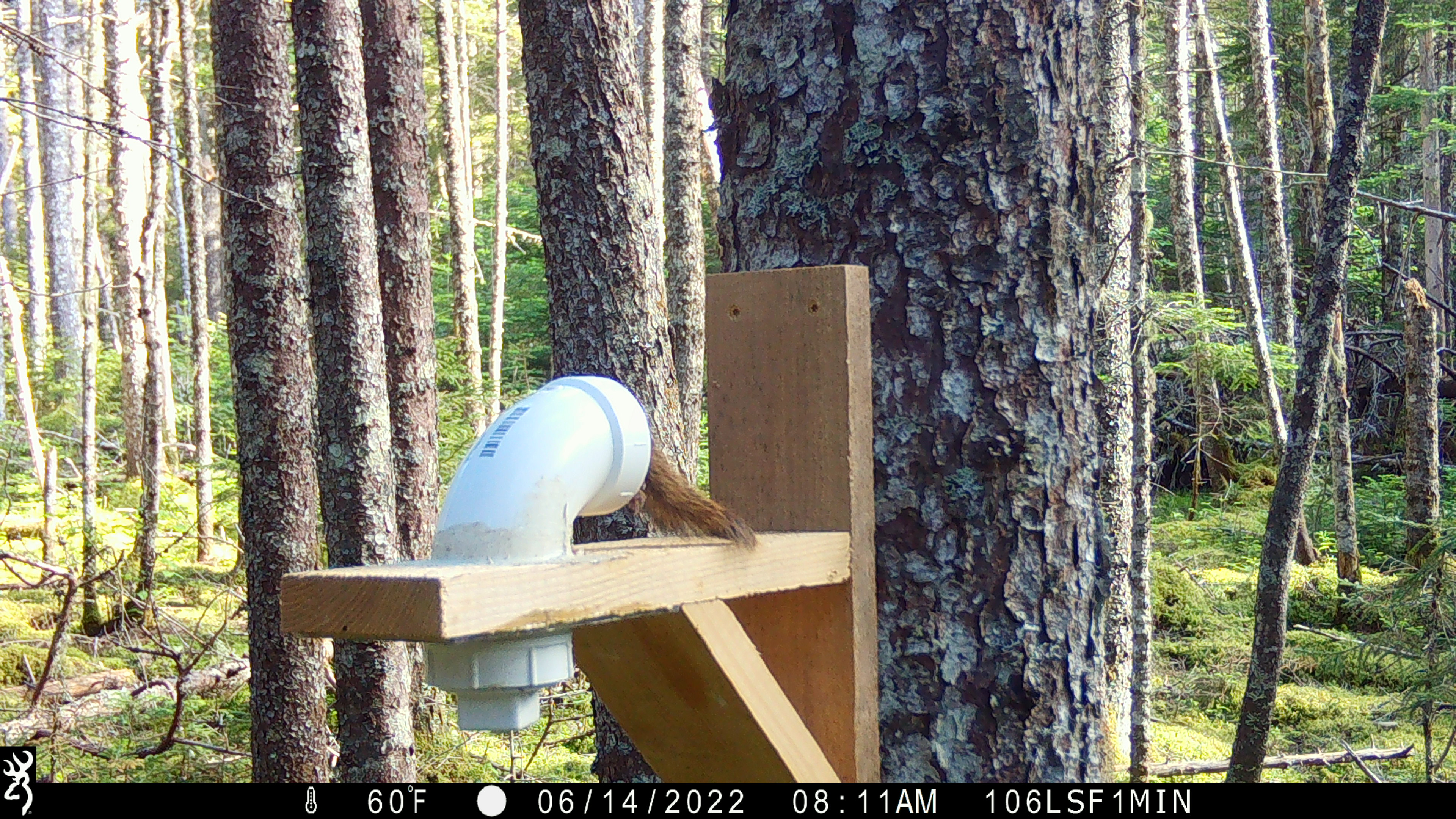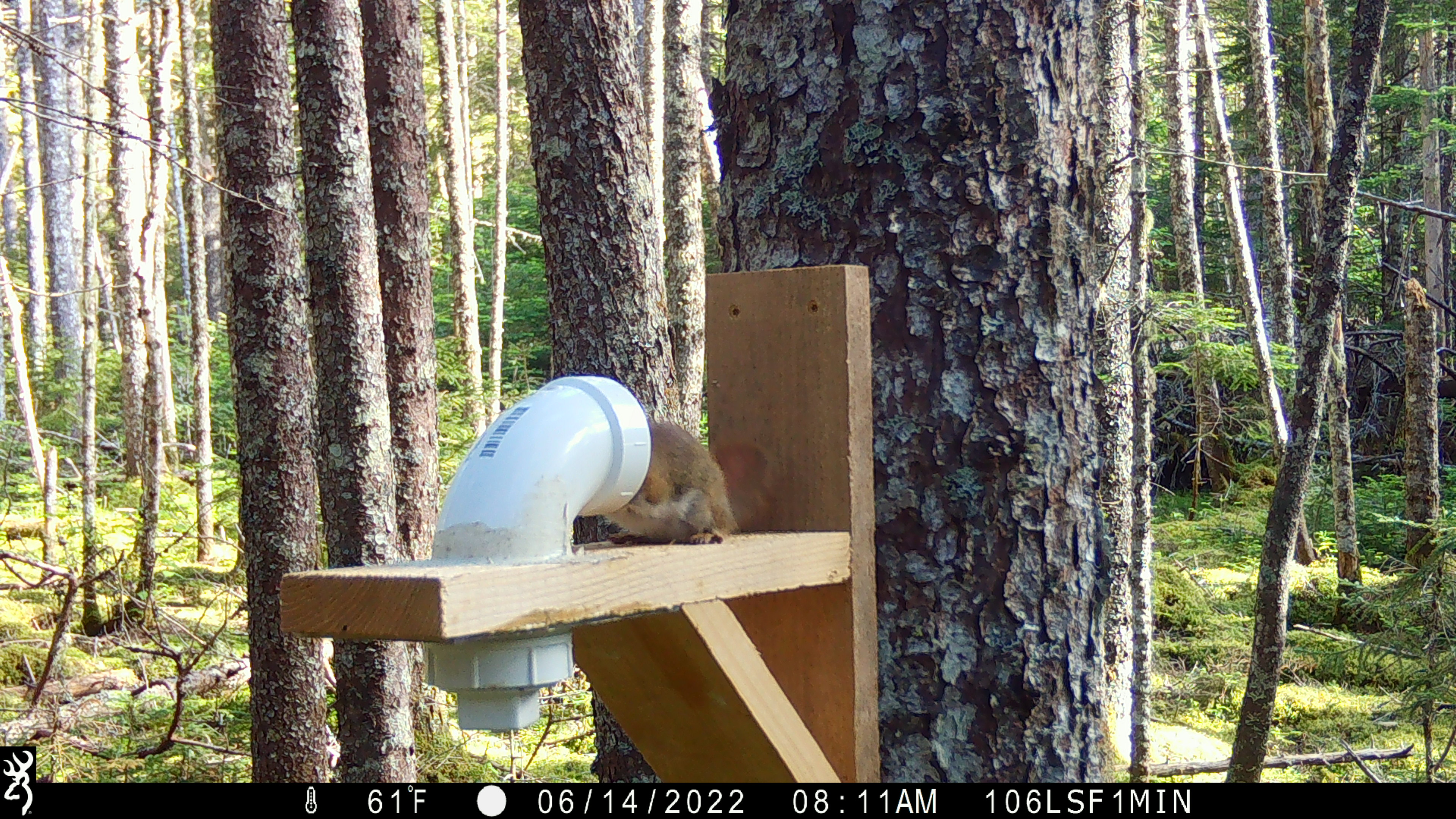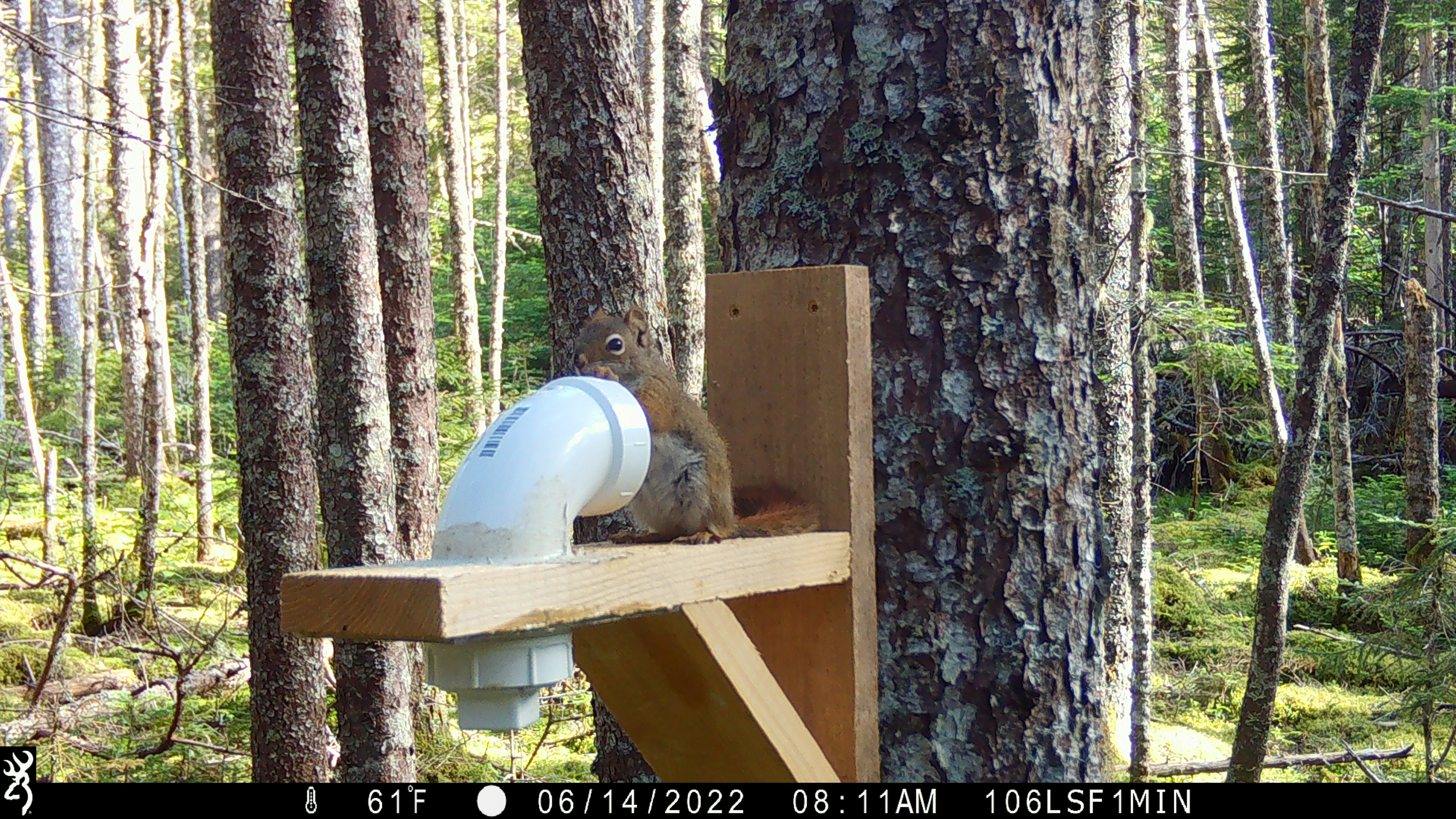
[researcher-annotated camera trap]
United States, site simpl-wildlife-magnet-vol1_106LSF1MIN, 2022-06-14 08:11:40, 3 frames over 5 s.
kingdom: Animalia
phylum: Chordata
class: Mammalia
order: Rodentia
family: Sciuridae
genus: Tamiasciurus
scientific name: Tamiasciurus hudsonicus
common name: red squirrel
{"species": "red squirrel (Tamiasciurus hudsonicus)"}